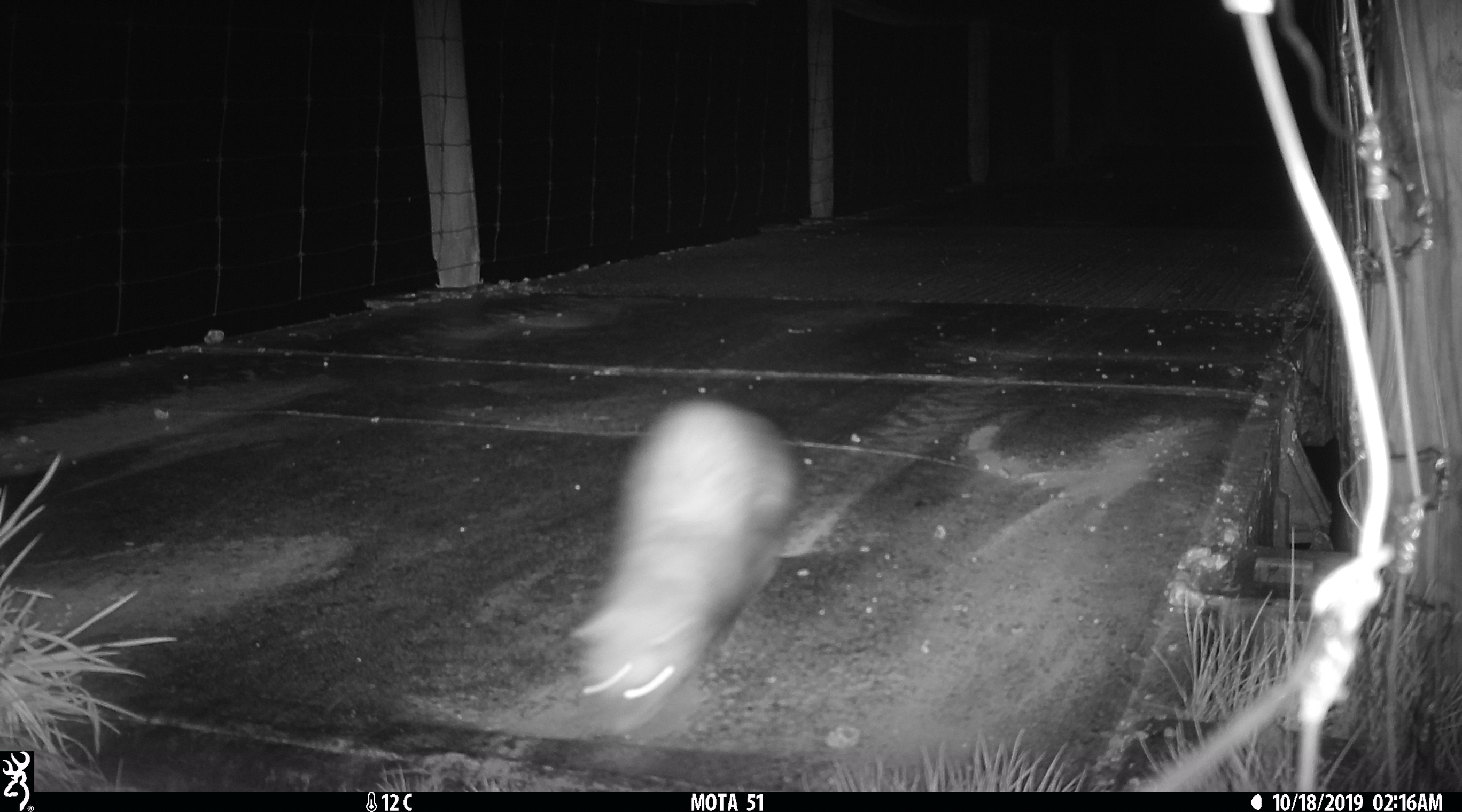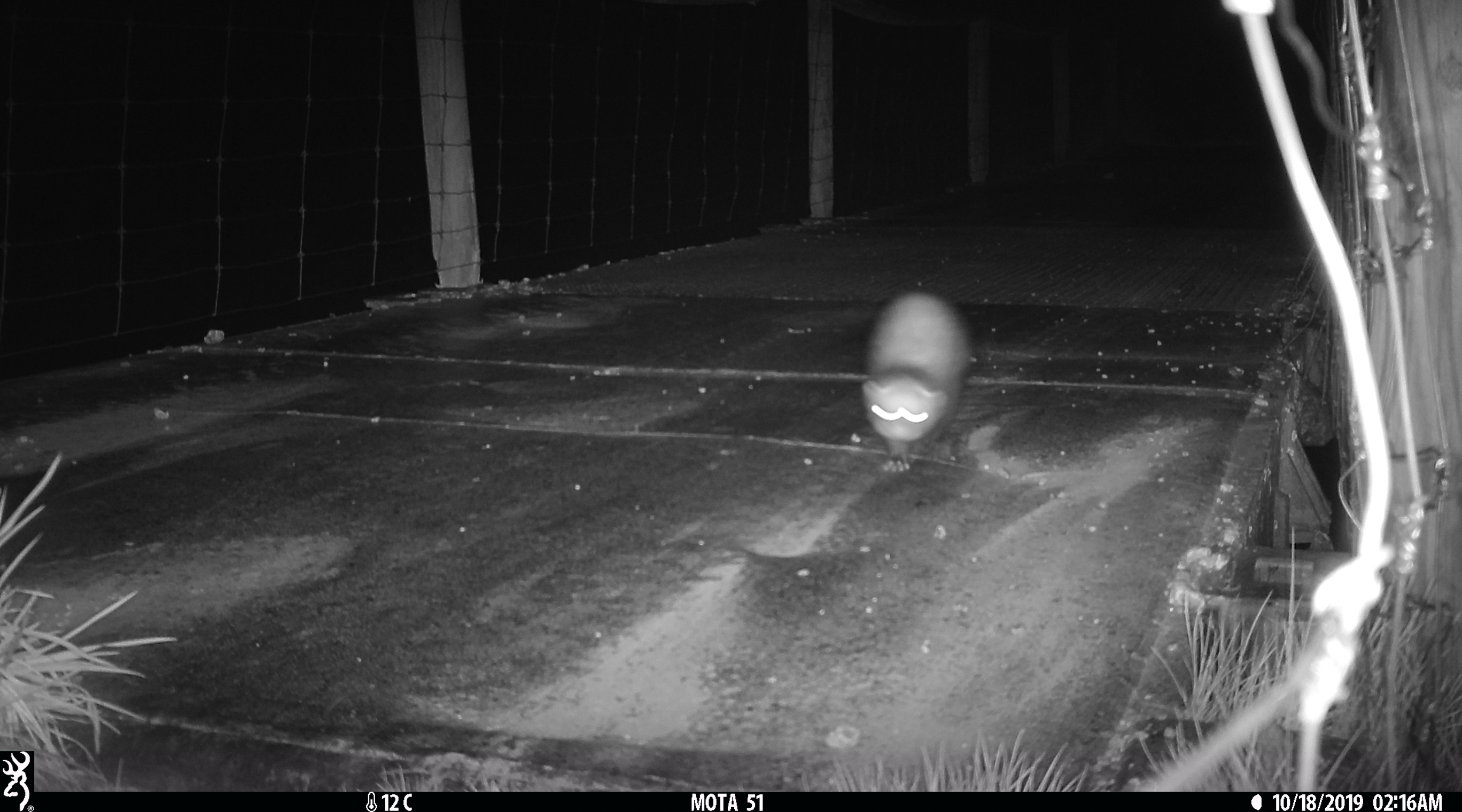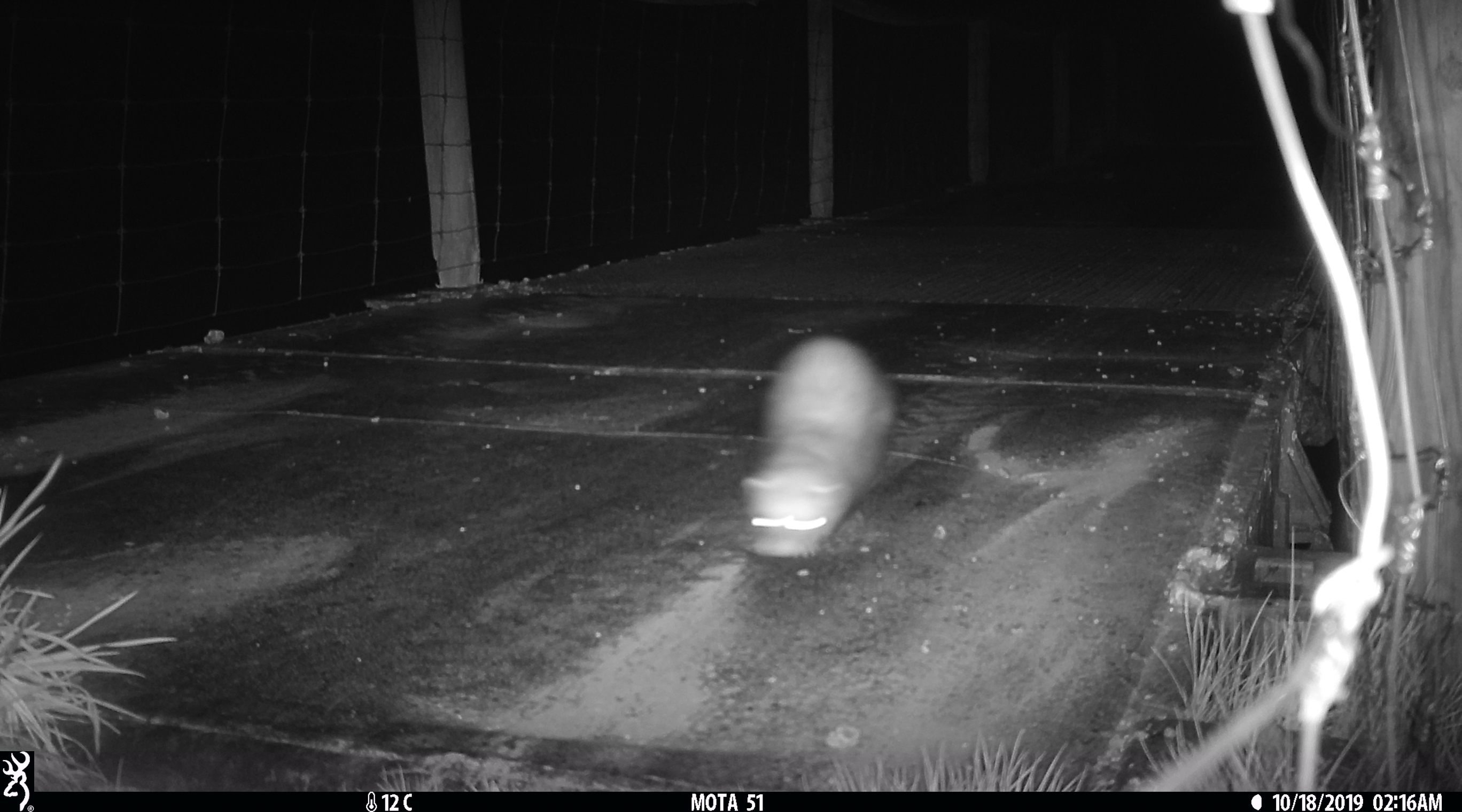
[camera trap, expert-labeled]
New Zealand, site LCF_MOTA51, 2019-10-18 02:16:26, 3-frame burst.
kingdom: Animalia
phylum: Chordata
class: Mammalia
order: Carnivora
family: Mustelidae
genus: Mustela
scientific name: Mustela furo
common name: ferret